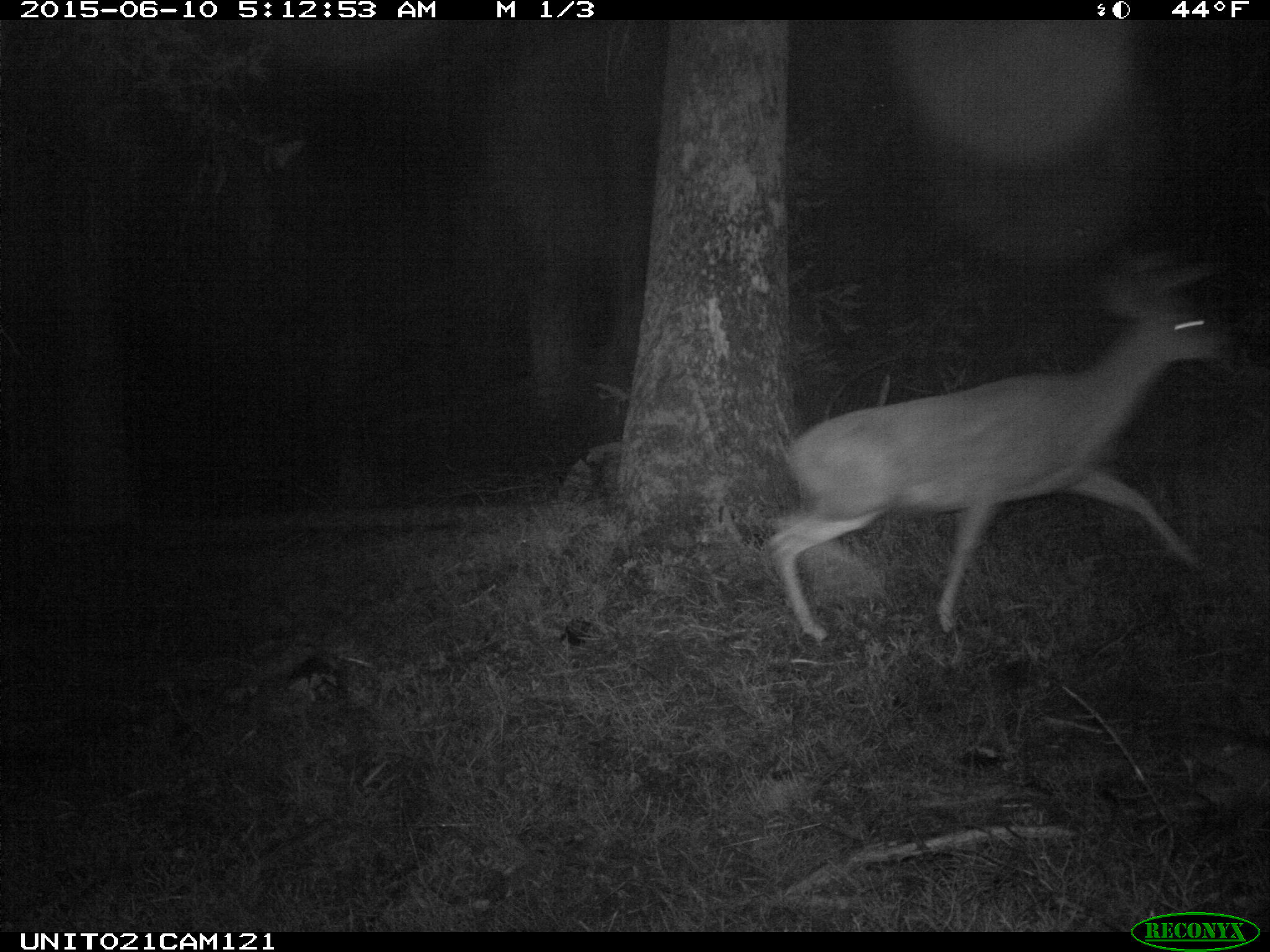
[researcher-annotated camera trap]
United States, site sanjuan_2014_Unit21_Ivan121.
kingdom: Animalia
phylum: Chordata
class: Mammalia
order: Artiodactyla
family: Cervidae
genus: Odocoileus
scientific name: Odocoileus hemionus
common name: mule deer